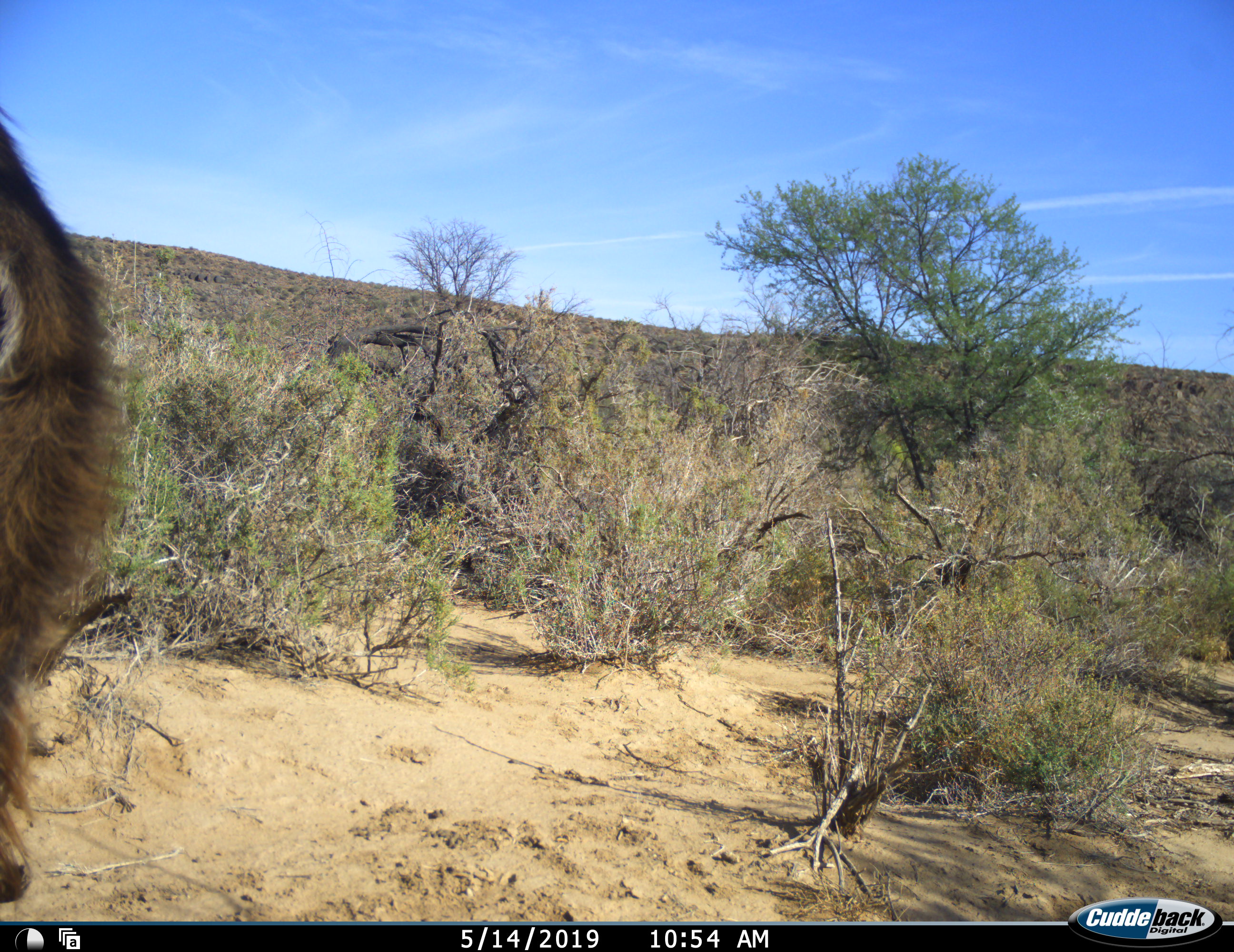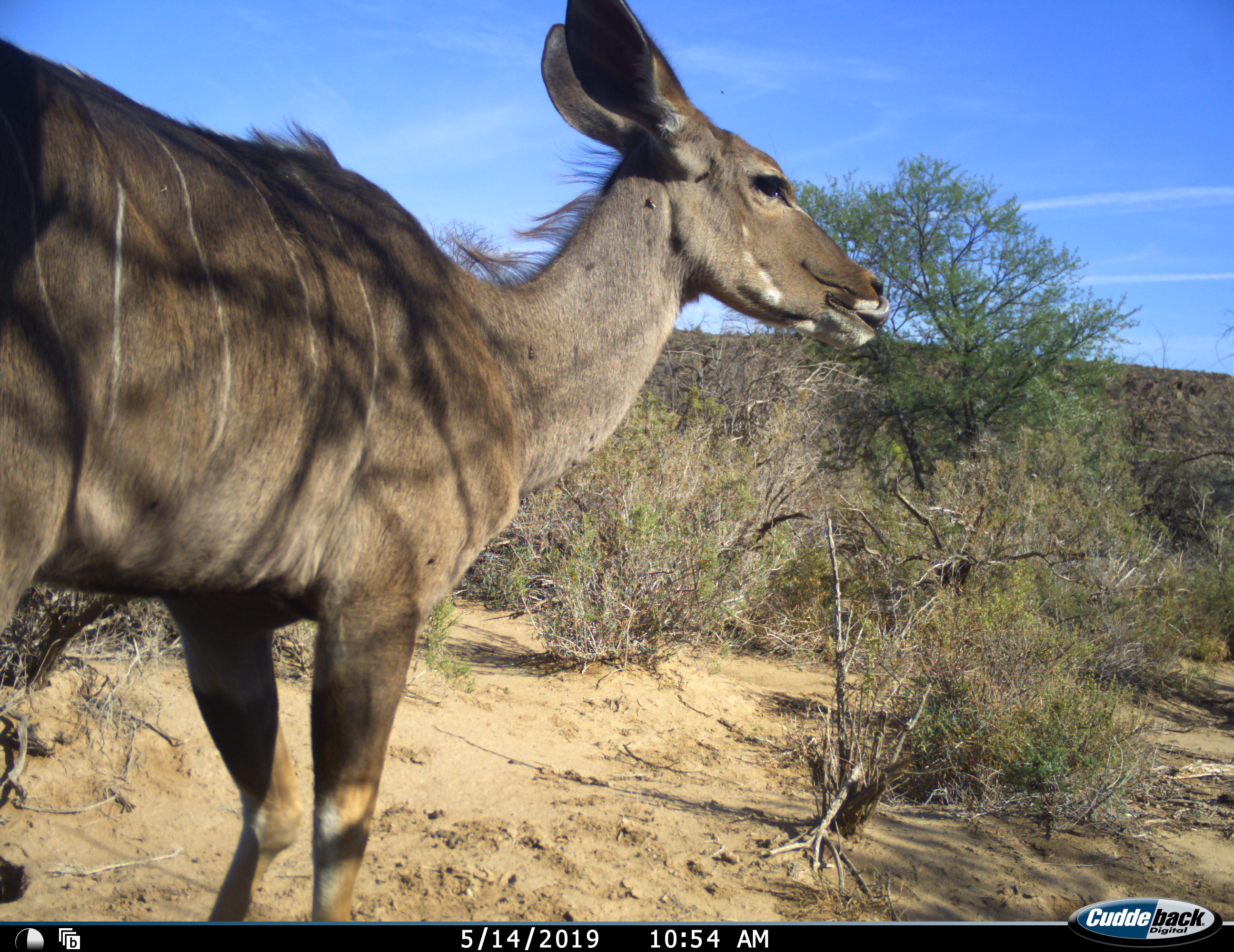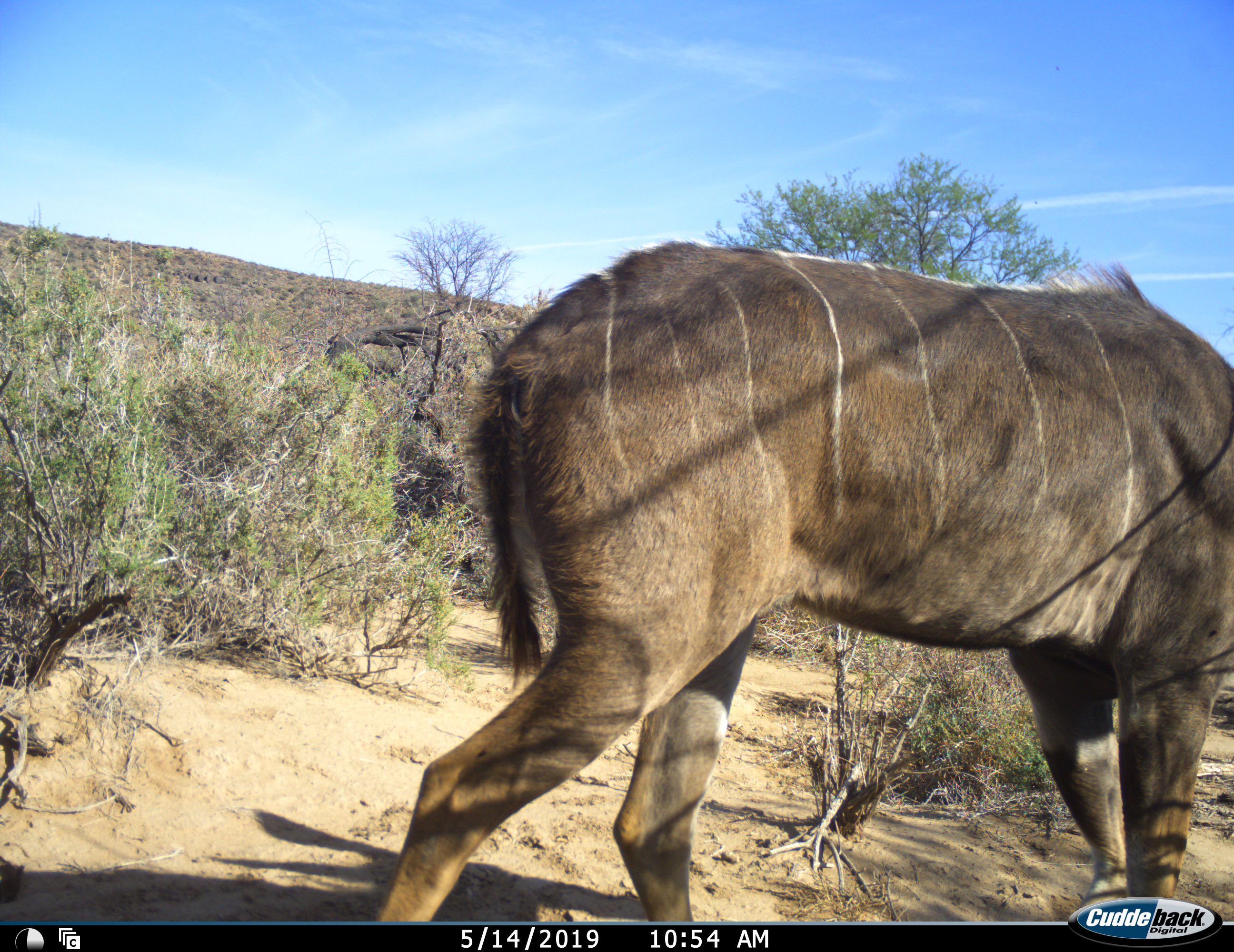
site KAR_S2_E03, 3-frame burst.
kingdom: Animalia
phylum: Chordata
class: Mammalia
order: Artiodactyla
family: Bovidae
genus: Tragelaphus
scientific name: Tragelaphus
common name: kudu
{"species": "kudu (Tragelaphus)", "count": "1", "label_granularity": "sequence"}